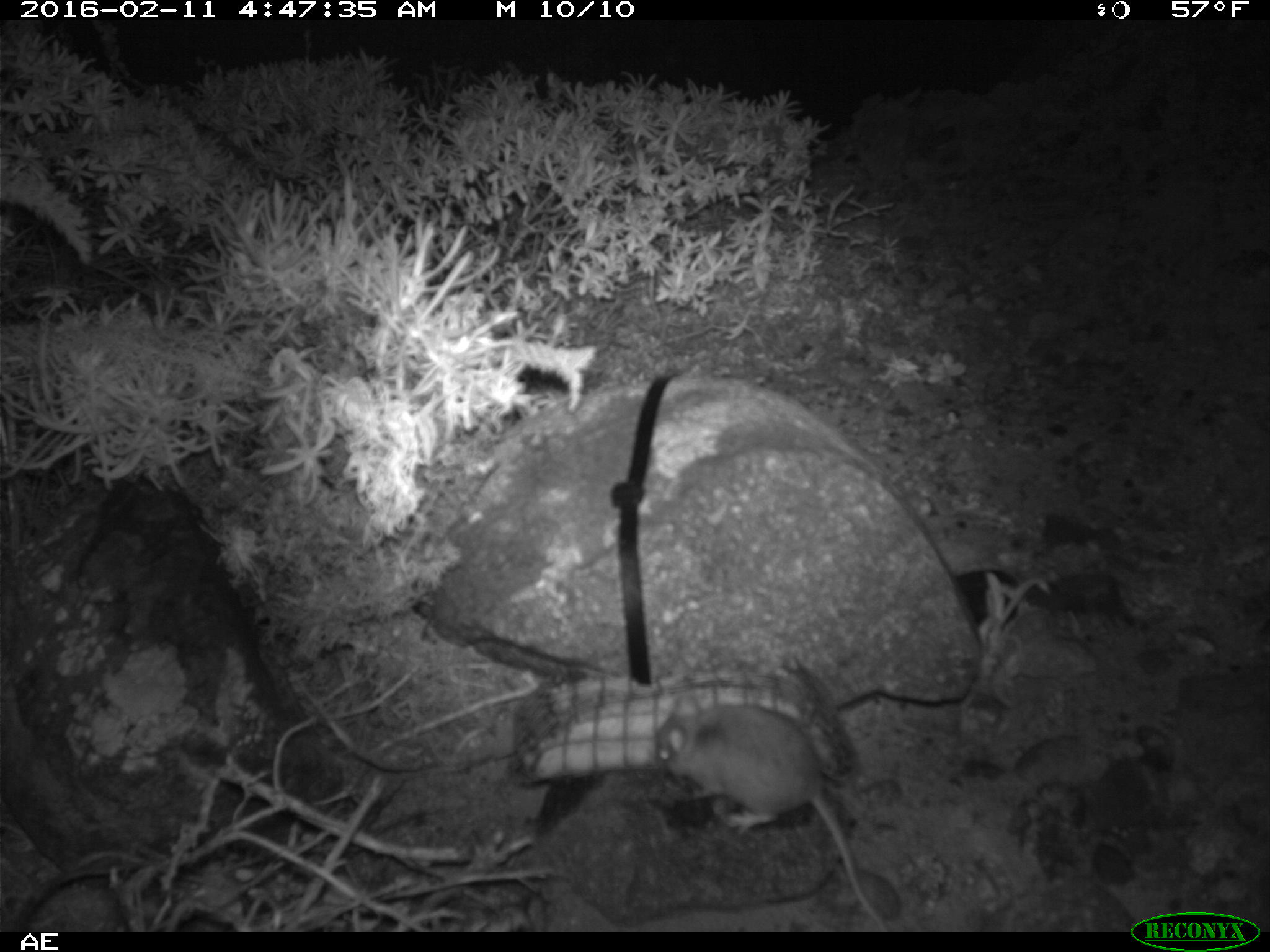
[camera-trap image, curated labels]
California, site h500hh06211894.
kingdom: Animalia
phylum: Chordata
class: Mammalia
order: Rodentia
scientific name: Rodentia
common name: rodent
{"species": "rodent (Rodentia)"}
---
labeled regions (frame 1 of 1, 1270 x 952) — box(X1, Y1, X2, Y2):
rodent: box(652, 689, 891, 933)